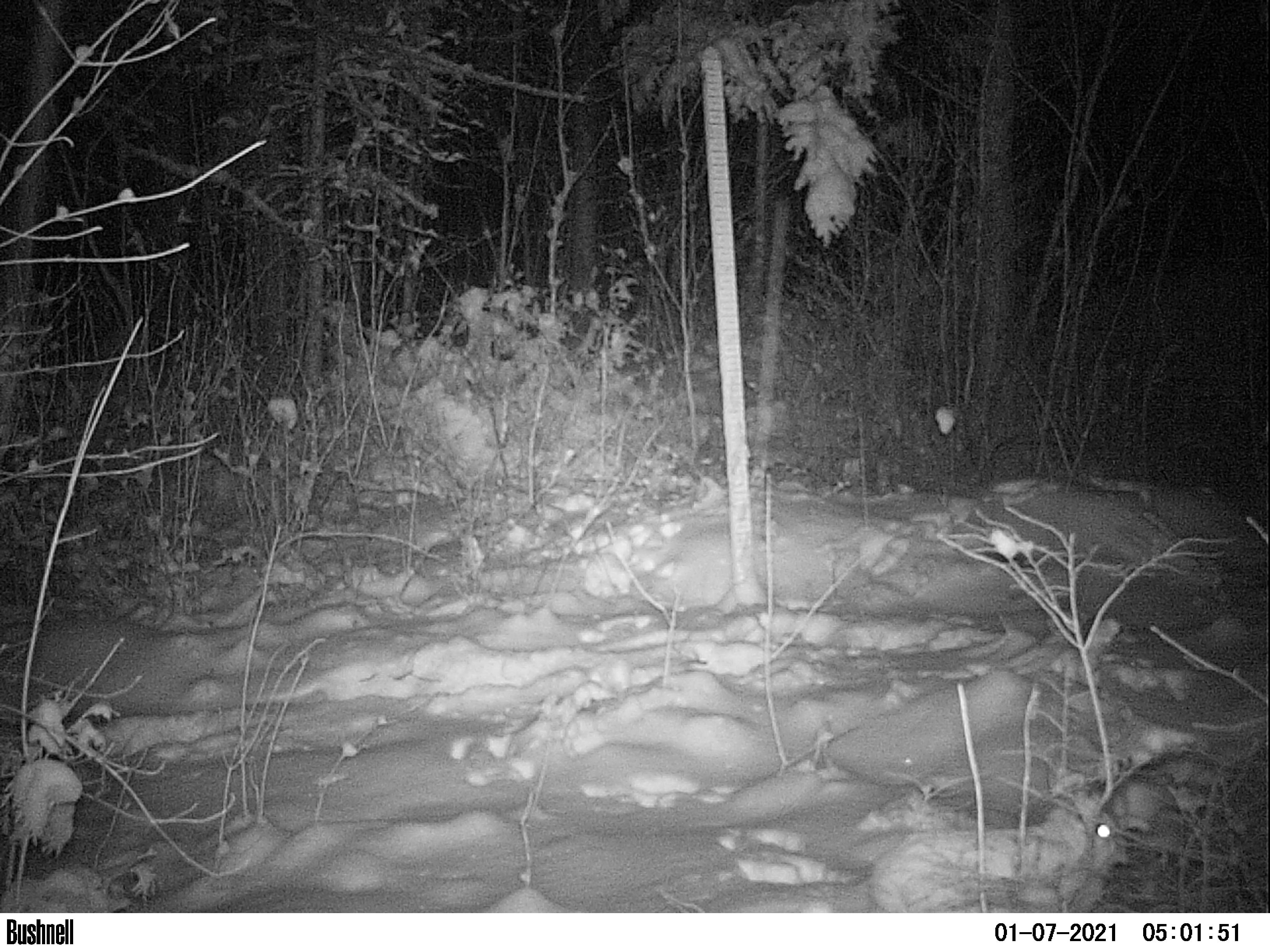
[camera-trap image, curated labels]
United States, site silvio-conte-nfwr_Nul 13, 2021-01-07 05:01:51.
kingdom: Animalia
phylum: Chordata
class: Mammalia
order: Lagomorpha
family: Leporidae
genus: Lepus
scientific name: Lepus americanus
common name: snowshoe hare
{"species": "snowshoe hare (Lepus americanus)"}